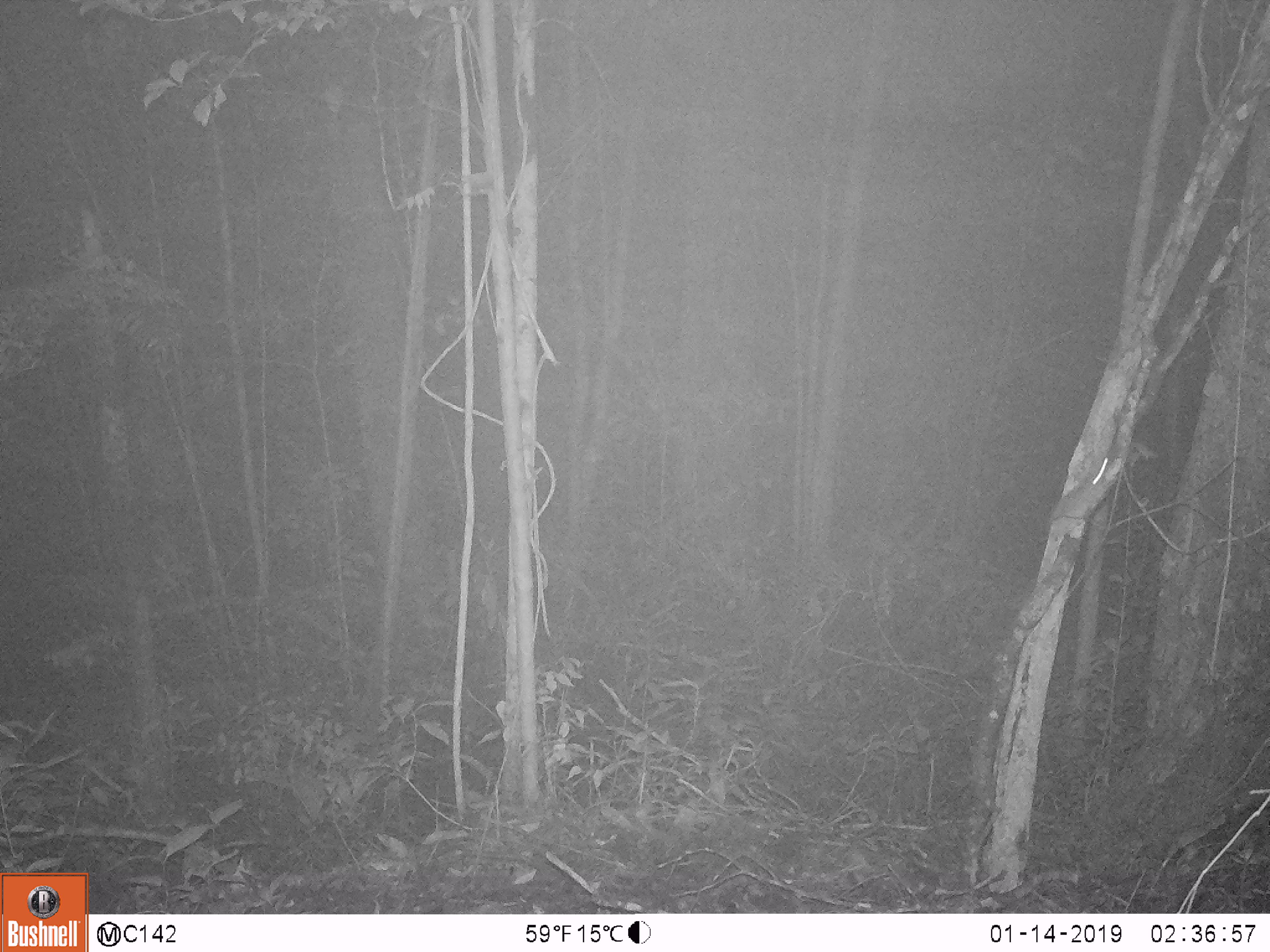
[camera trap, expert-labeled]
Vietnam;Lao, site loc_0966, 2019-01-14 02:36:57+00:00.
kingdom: Animalia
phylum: Chordata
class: Mammalia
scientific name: Mammalia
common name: mammal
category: unidentified small mammal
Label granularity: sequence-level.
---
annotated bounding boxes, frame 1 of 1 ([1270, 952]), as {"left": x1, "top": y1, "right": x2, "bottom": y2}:
unidentified small mammal: {"left": 1037, "top": 446, "right": 1112, "bottom": 569}